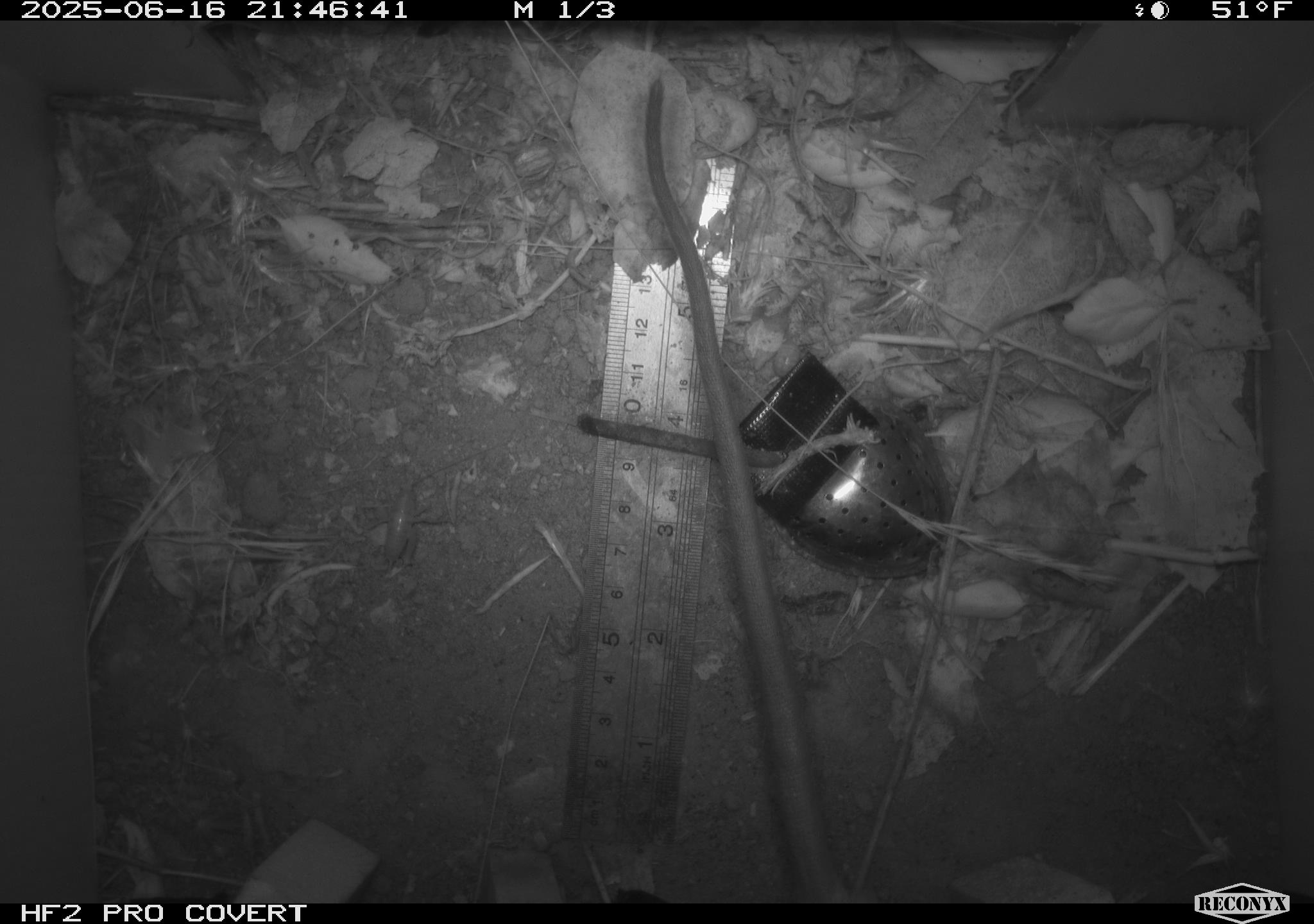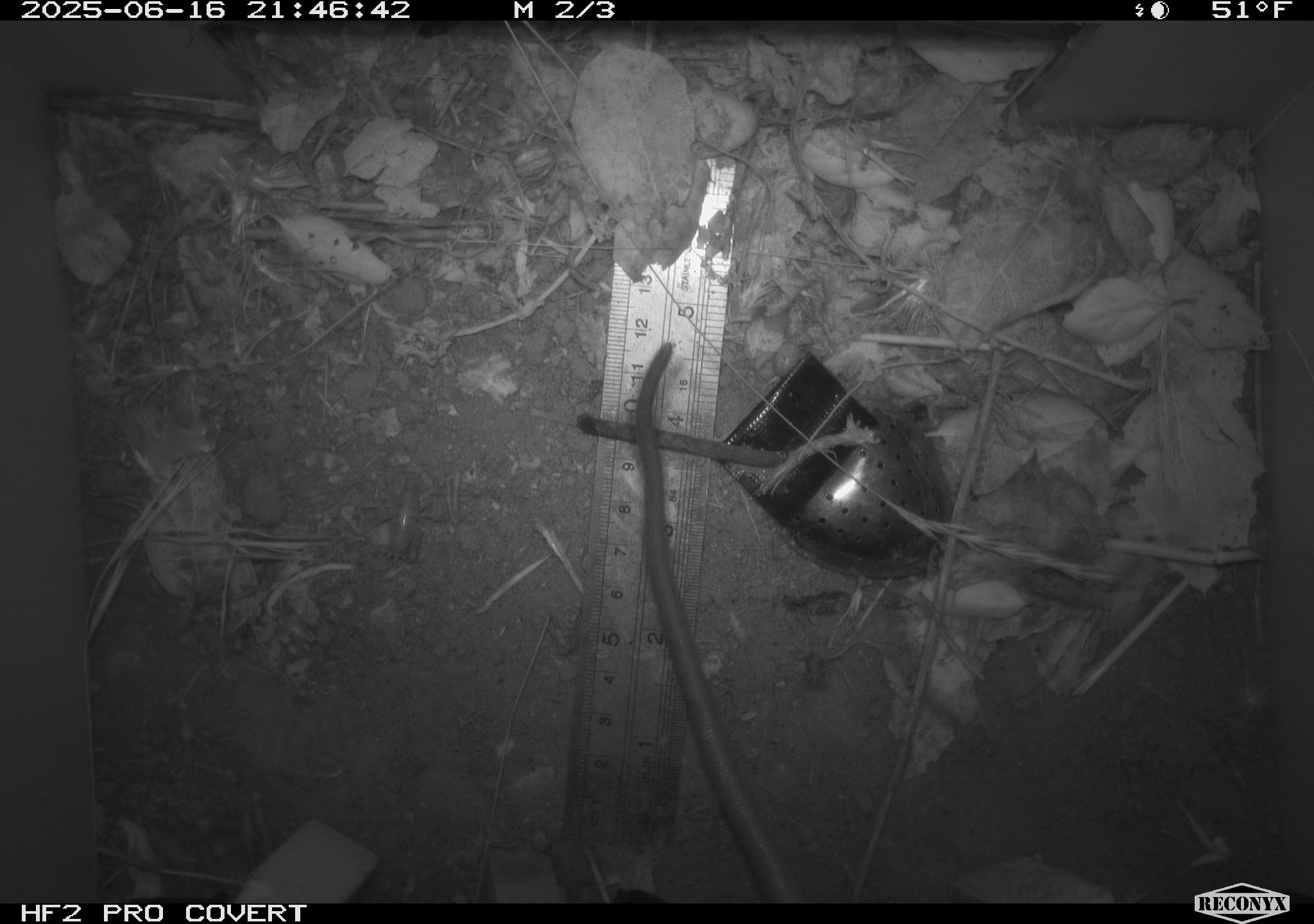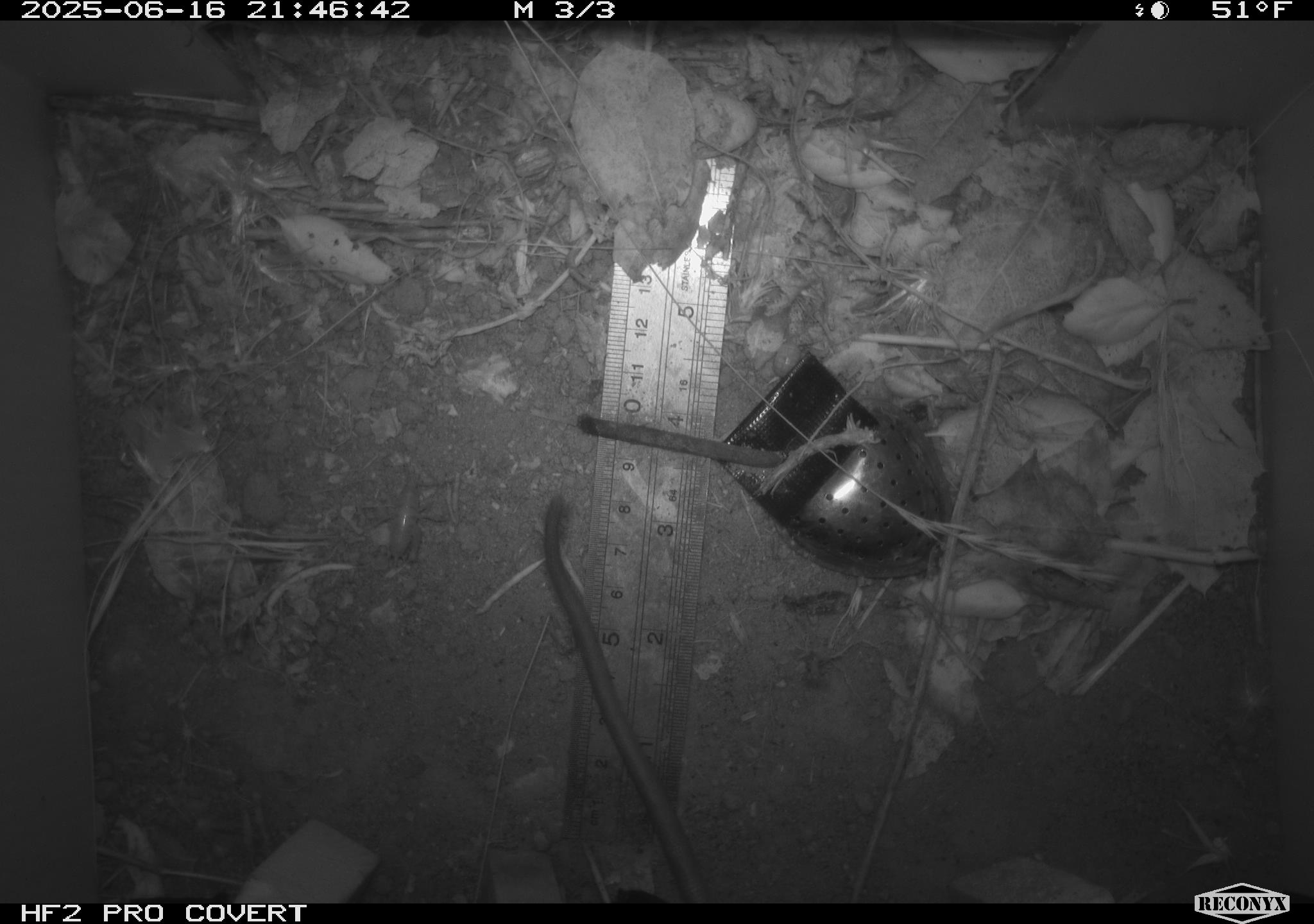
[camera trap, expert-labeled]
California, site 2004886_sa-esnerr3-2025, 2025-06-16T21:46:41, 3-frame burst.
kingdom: Animalia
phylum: Chordata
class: Mammalia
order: Rodentia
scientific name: Rodentia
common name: rodent